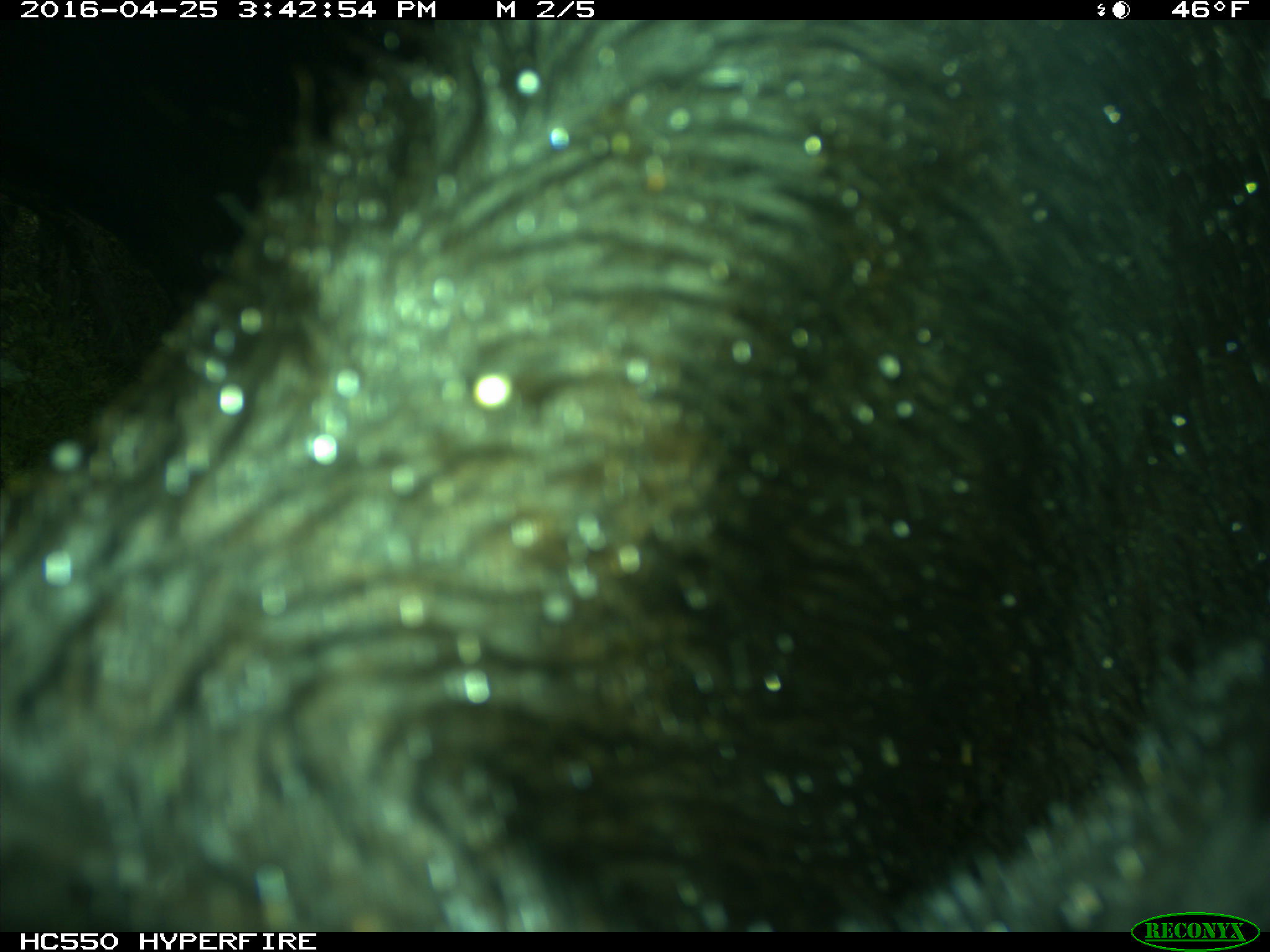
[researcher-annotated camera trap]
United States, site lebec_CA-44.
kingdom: Animalia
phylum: Chordata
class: Mammalia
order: Artiodactyla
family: Bovidae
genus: Bos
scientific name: Bos taurus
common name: domestic cow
Bos taurus (domestic cow).